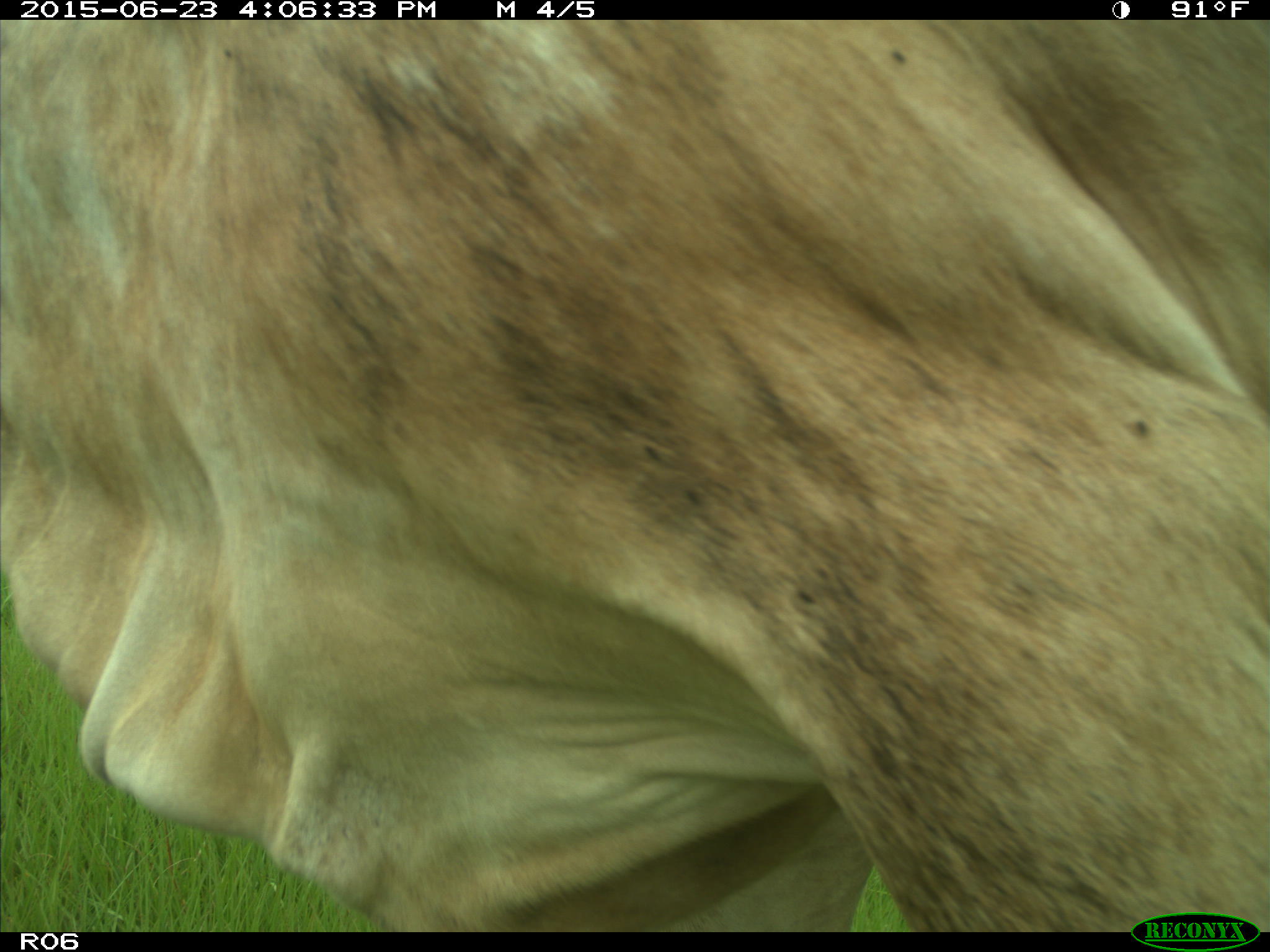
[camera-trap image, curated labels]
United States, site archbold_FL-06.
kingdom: Animalia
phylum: Chordata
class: Mammalia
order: Artiodactyla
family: Bovidae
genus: Bos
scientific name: Bos taurus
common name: domestic cow